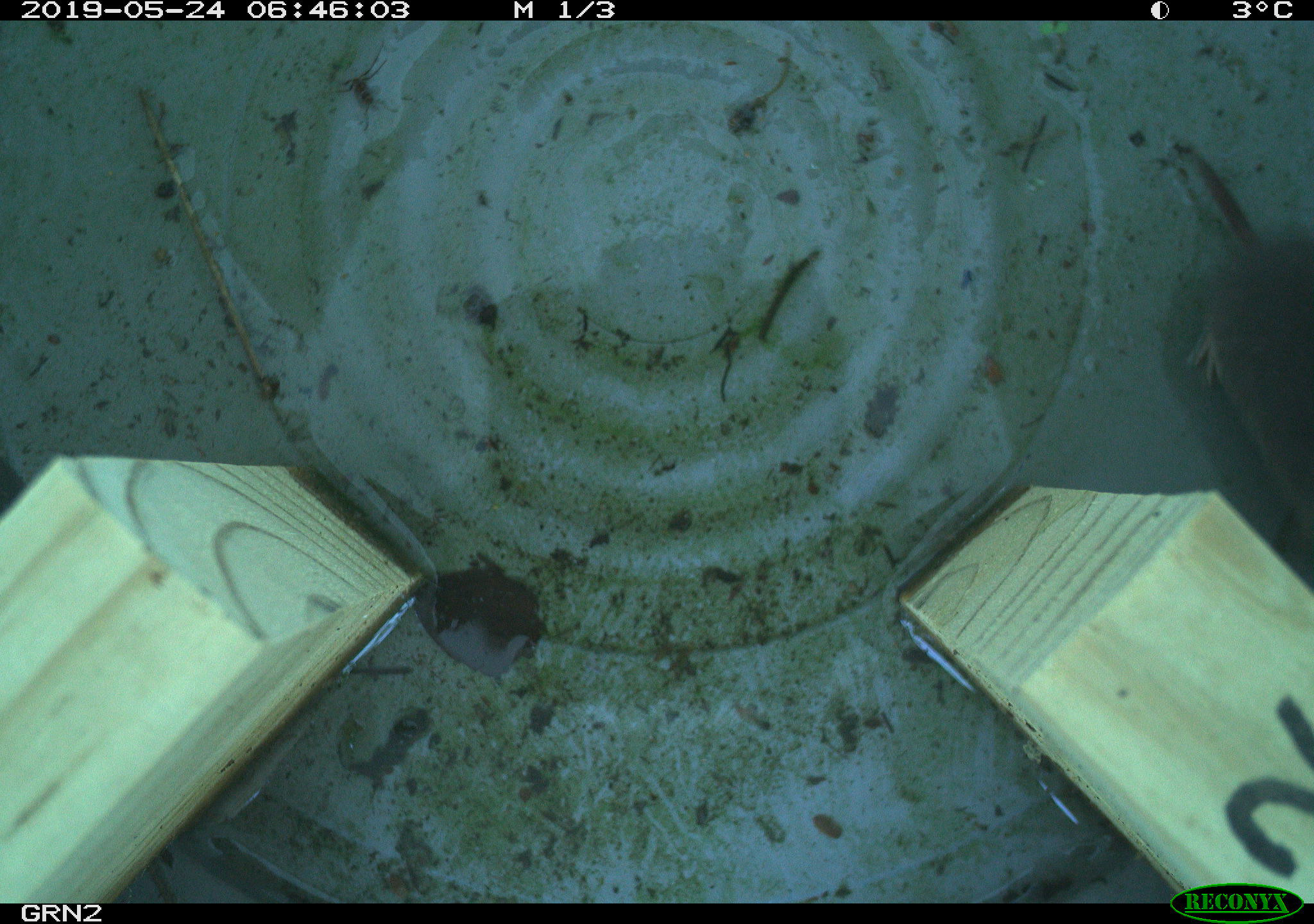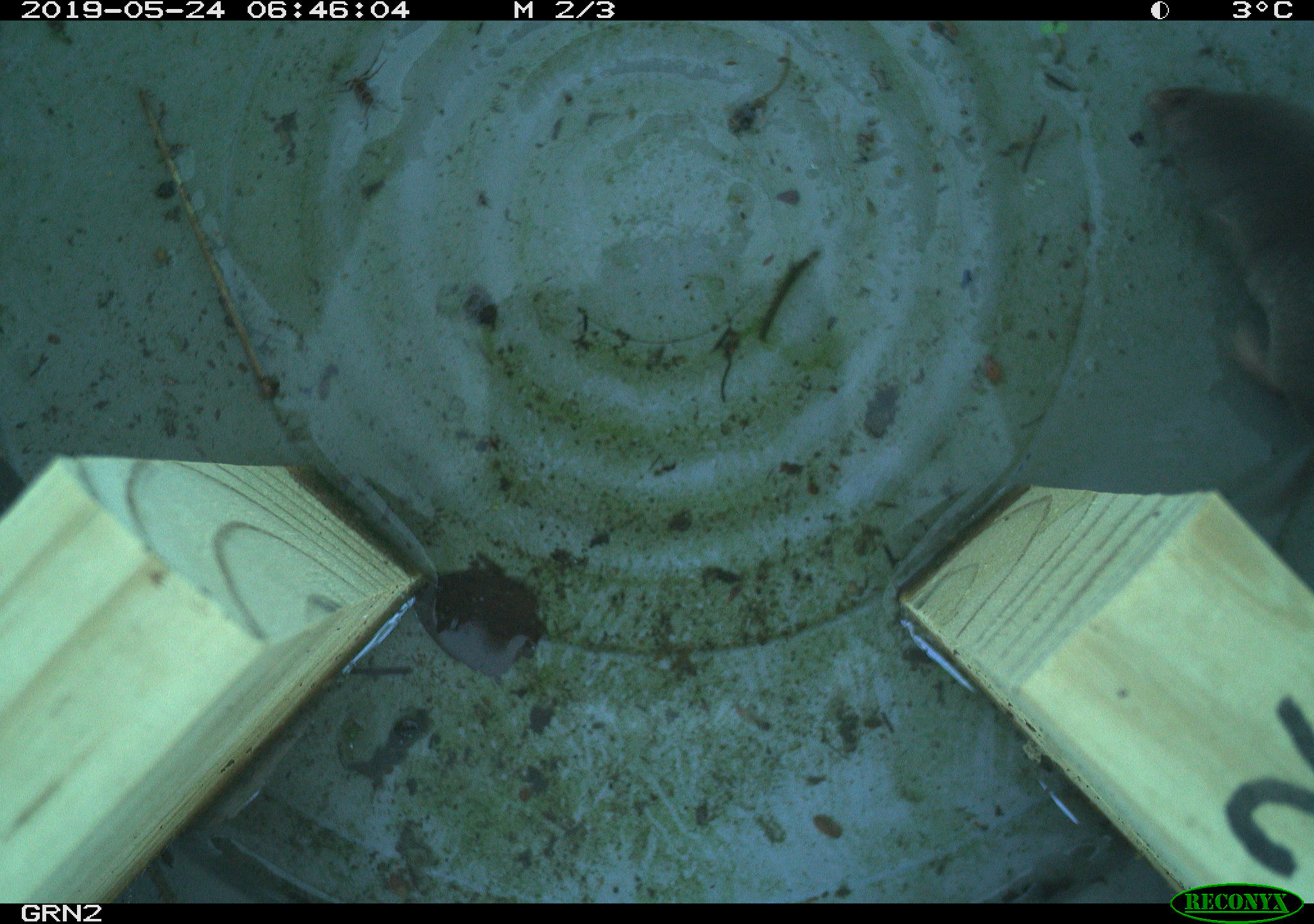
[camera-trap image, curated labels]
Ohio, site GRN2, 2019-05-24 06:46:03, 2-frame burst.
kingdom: Animalia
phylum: Chordata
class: Mammalia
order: Eulipotyphla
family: Soricidae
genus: Blarina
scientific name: Blarina brevicauda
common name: northern short-tailed shrew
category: n. short-tailed shrew